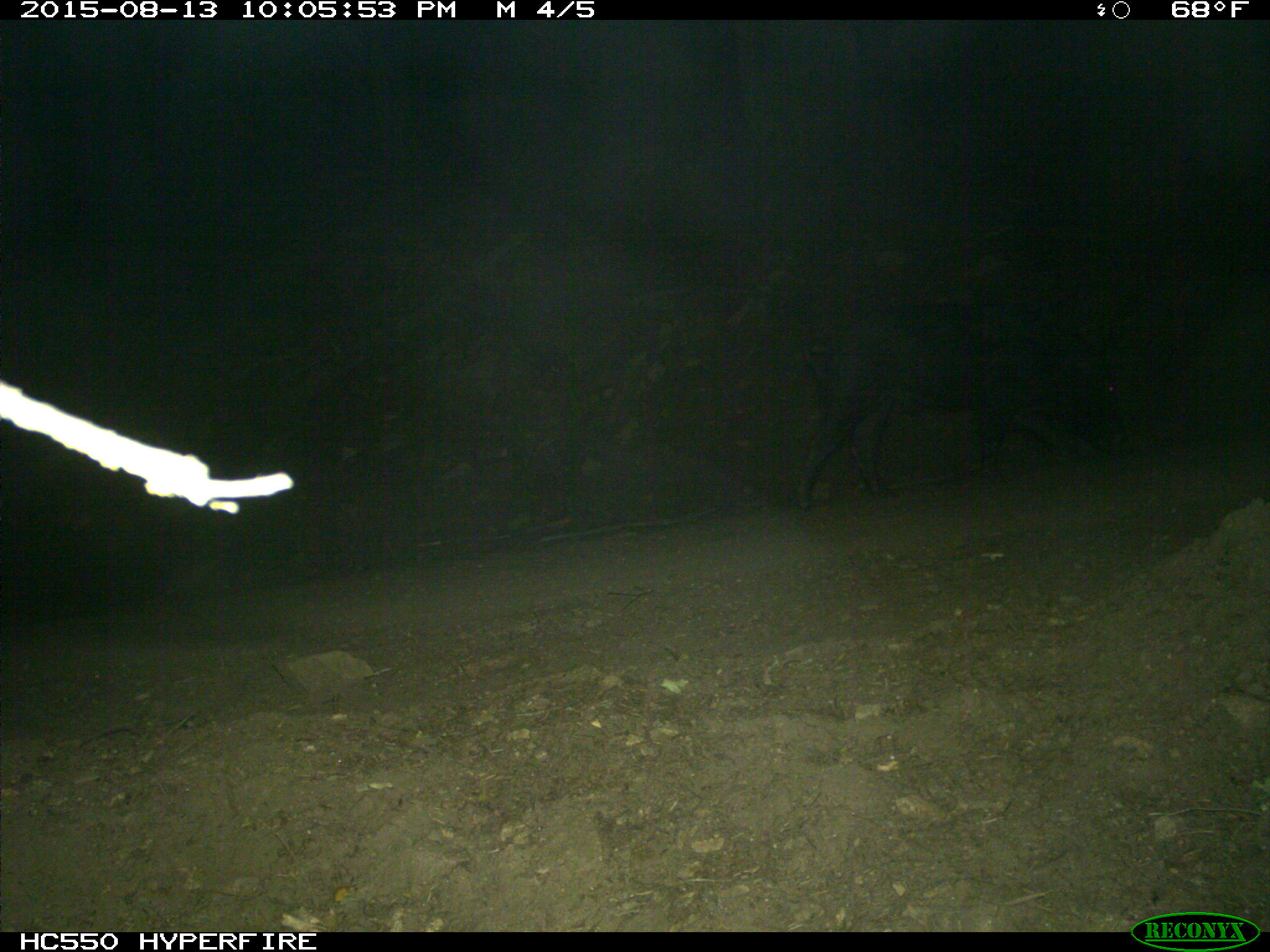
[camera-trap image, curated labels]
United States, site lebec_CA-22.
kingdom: Animalia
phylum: Chordata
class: Mammalia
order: Artiodactyla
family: Suidae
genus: Sus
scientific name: Sus scrofa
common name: wild boar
Sus scrofa (wild boar).